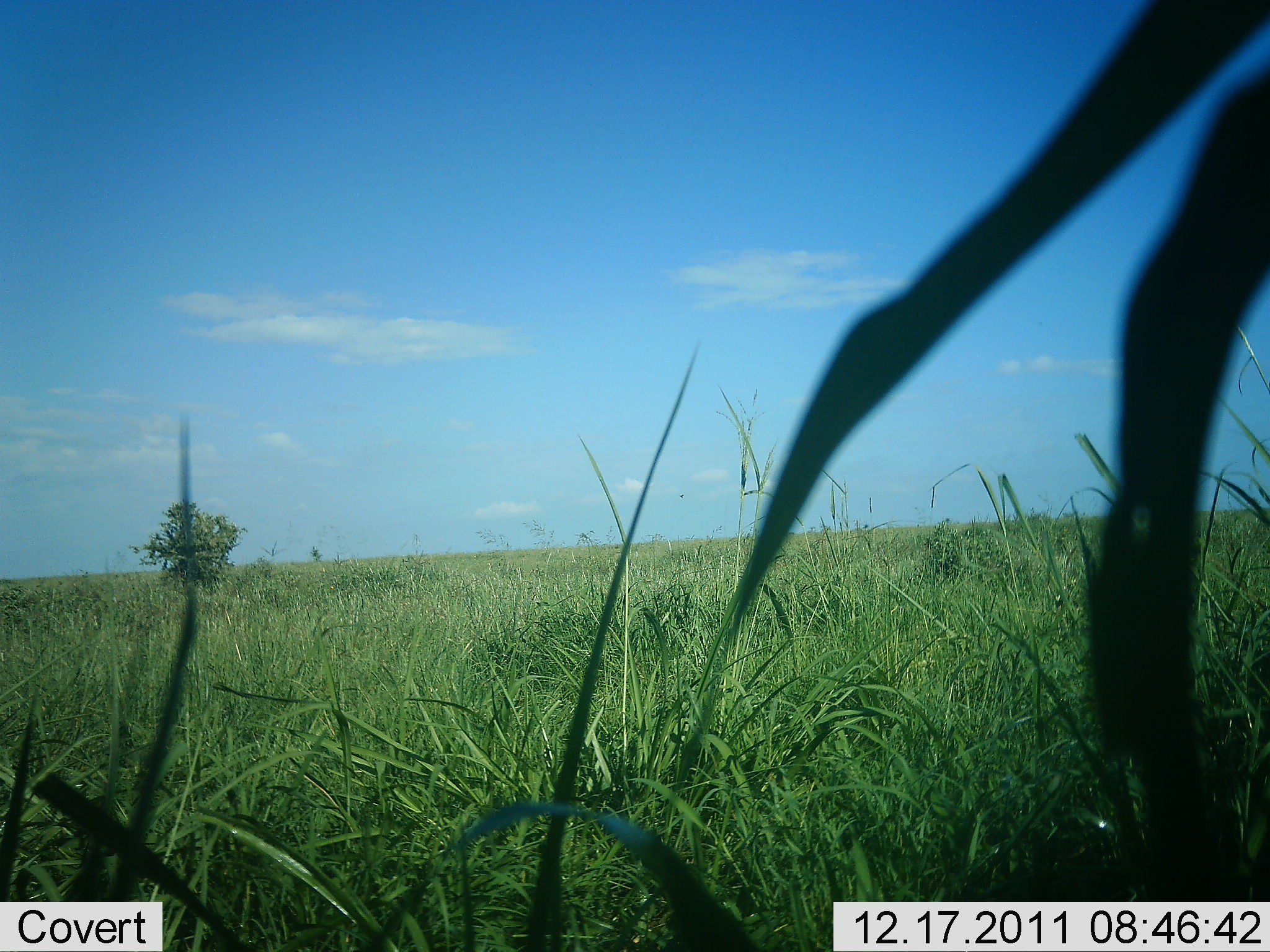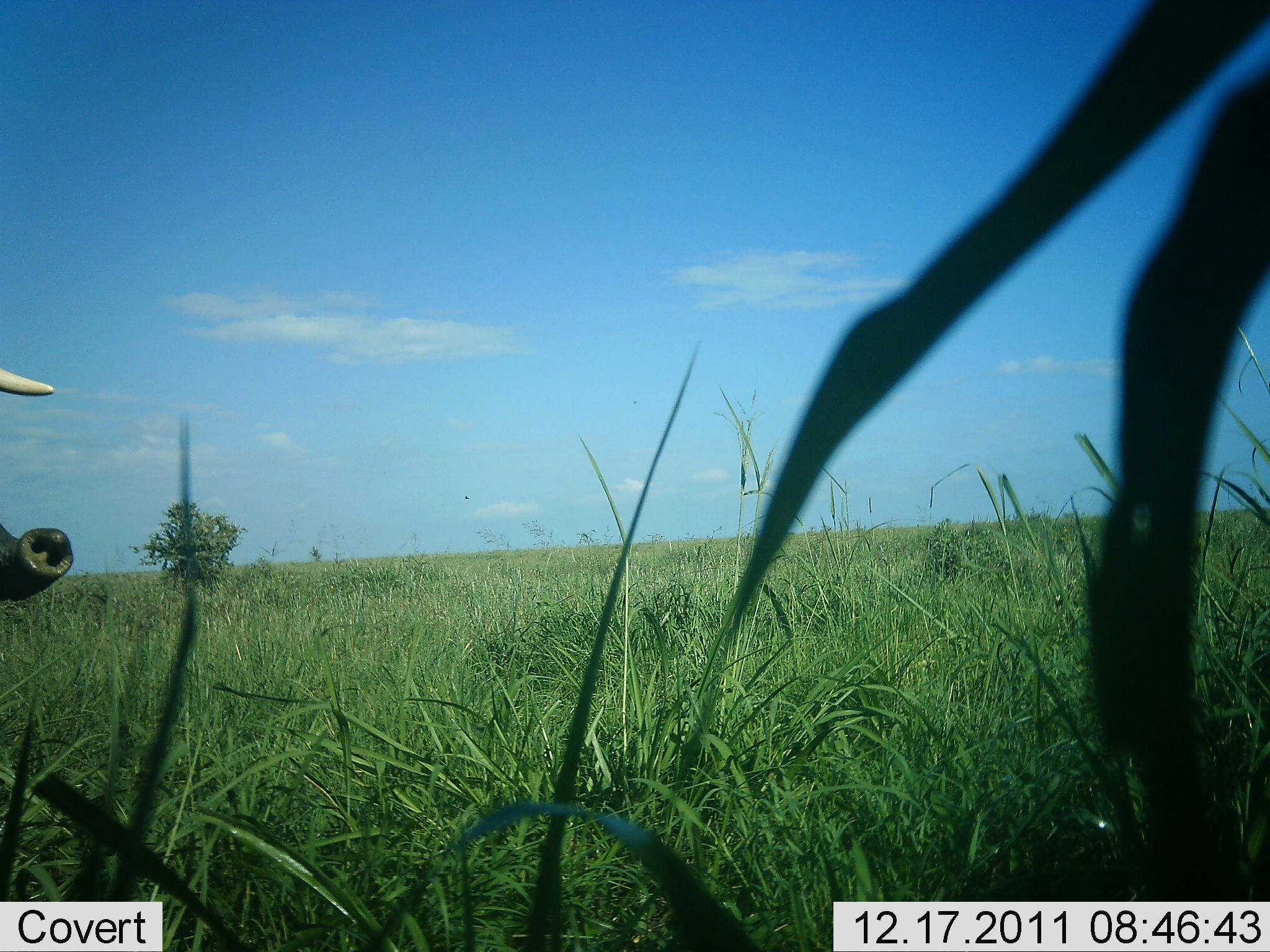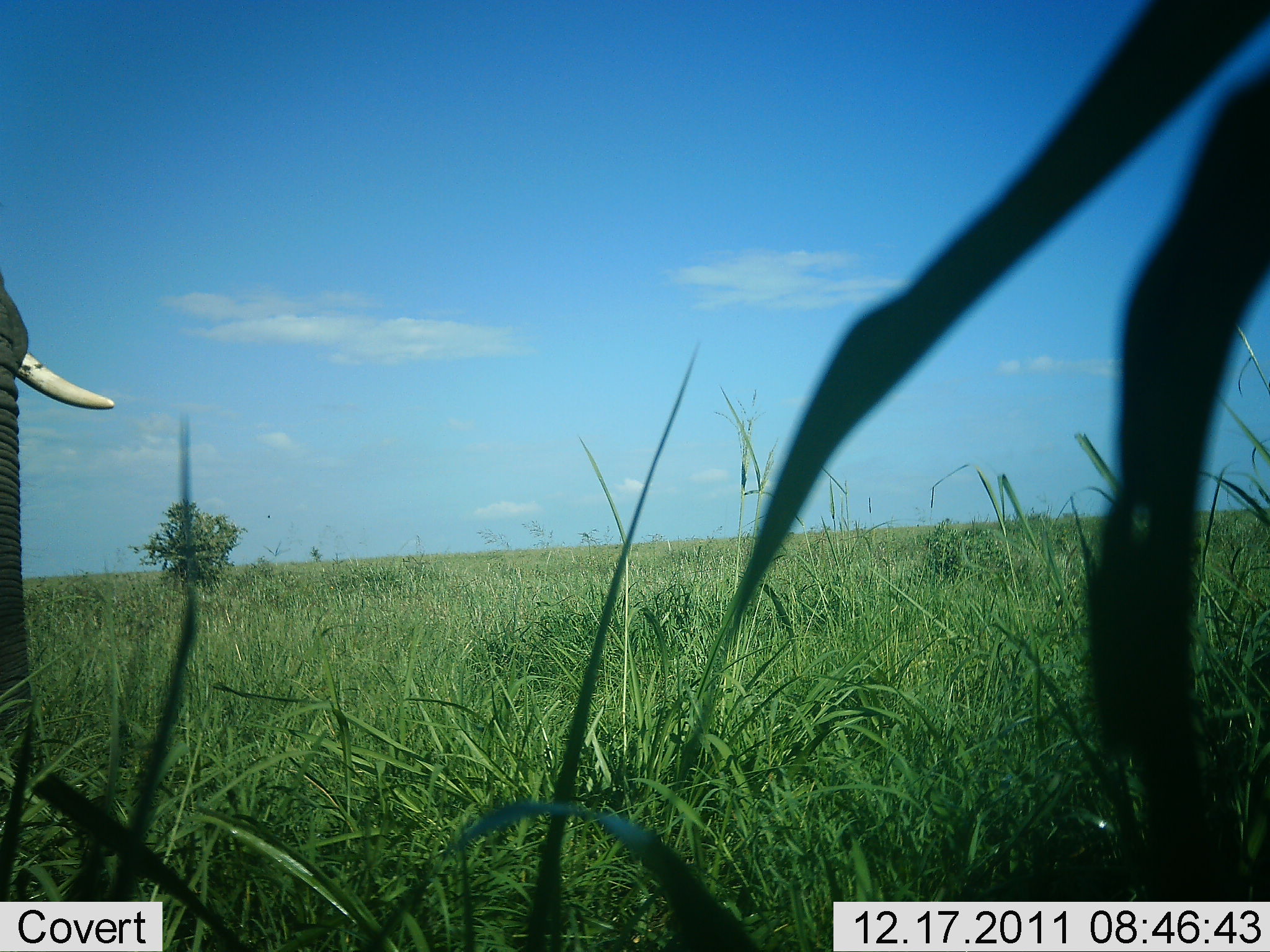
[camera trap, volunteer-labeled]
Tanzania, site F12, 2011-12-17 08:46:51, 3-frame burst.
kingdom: Animalia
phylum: Chordata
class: Mammalia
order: Proboscidea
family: Elephantidae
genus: Loxodonta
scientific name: Loxodonta africana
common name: african bush elephant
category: elephant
Elephant (african bush elephant) (Loxodonta africana), count 1. Behavior (volunteer vote fractions): standing 50%, resting 0%, moving 50%, interacting 10%. Young present (vote fraction): 0%. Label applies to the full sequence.